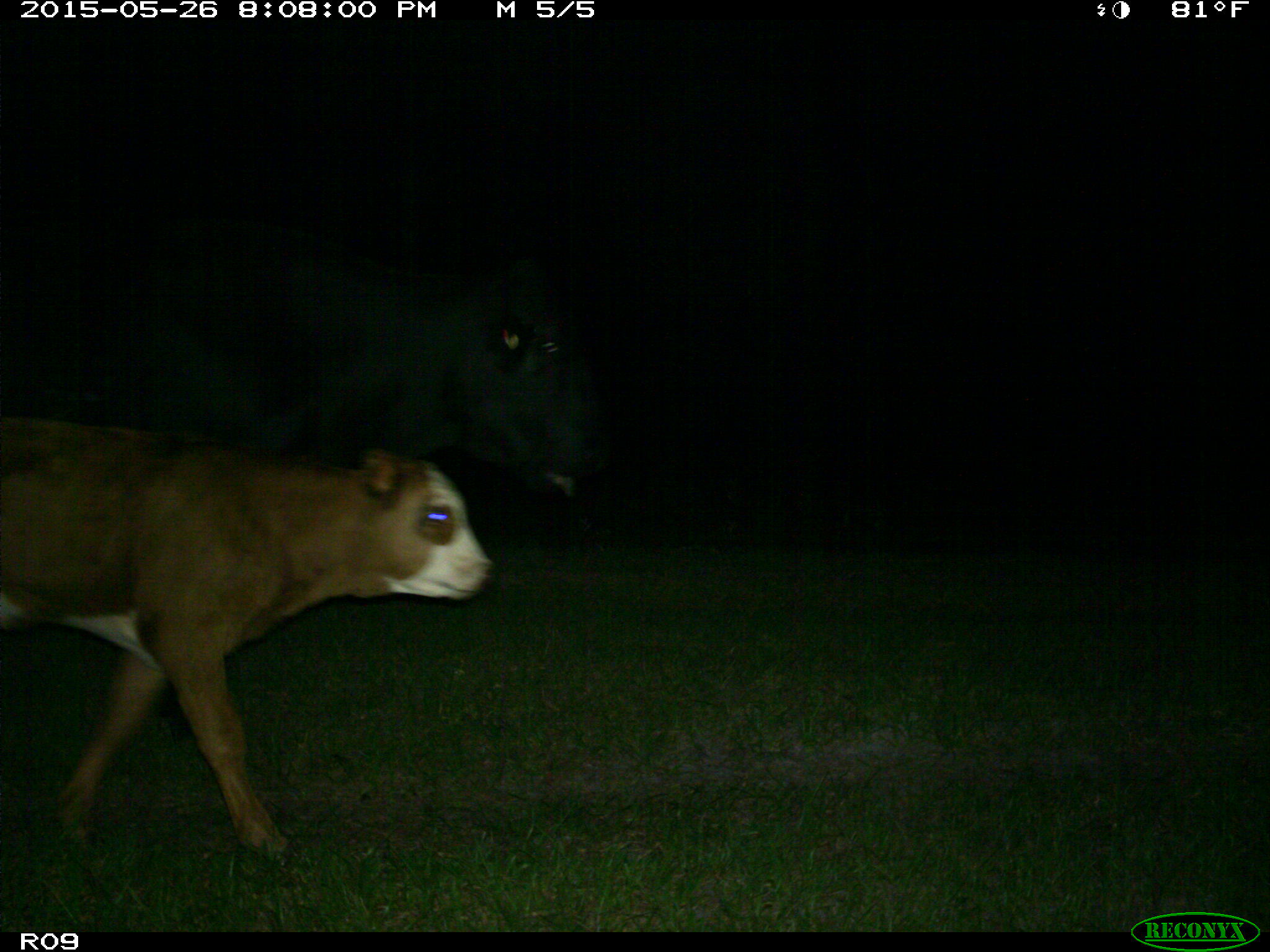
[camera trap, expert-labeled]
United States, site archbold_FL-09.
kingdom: Animalia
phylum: Chordata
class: Mammalia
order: Artiodactyla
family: Bovidae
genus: Bos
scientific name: Bos taurus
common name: domestic cow